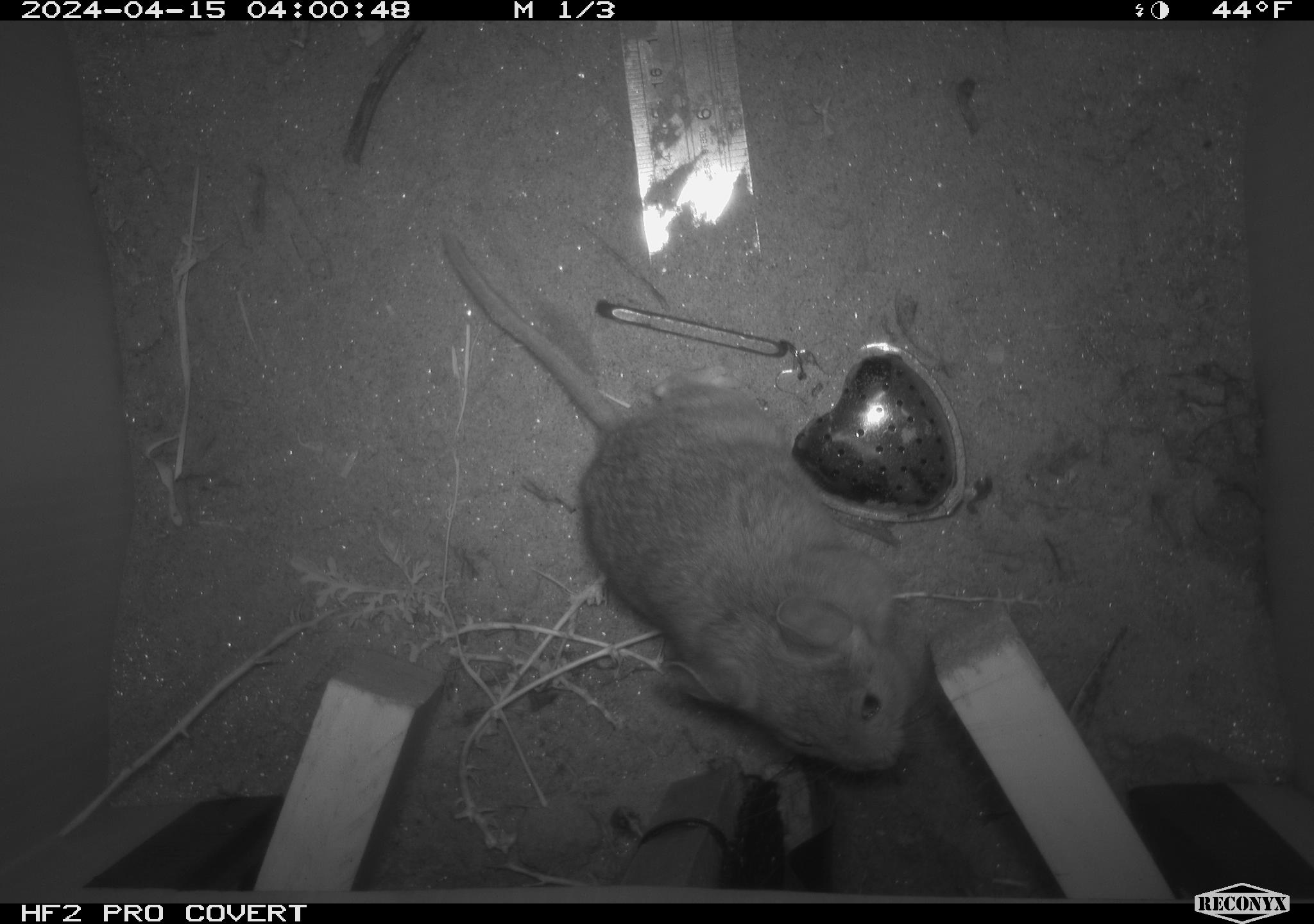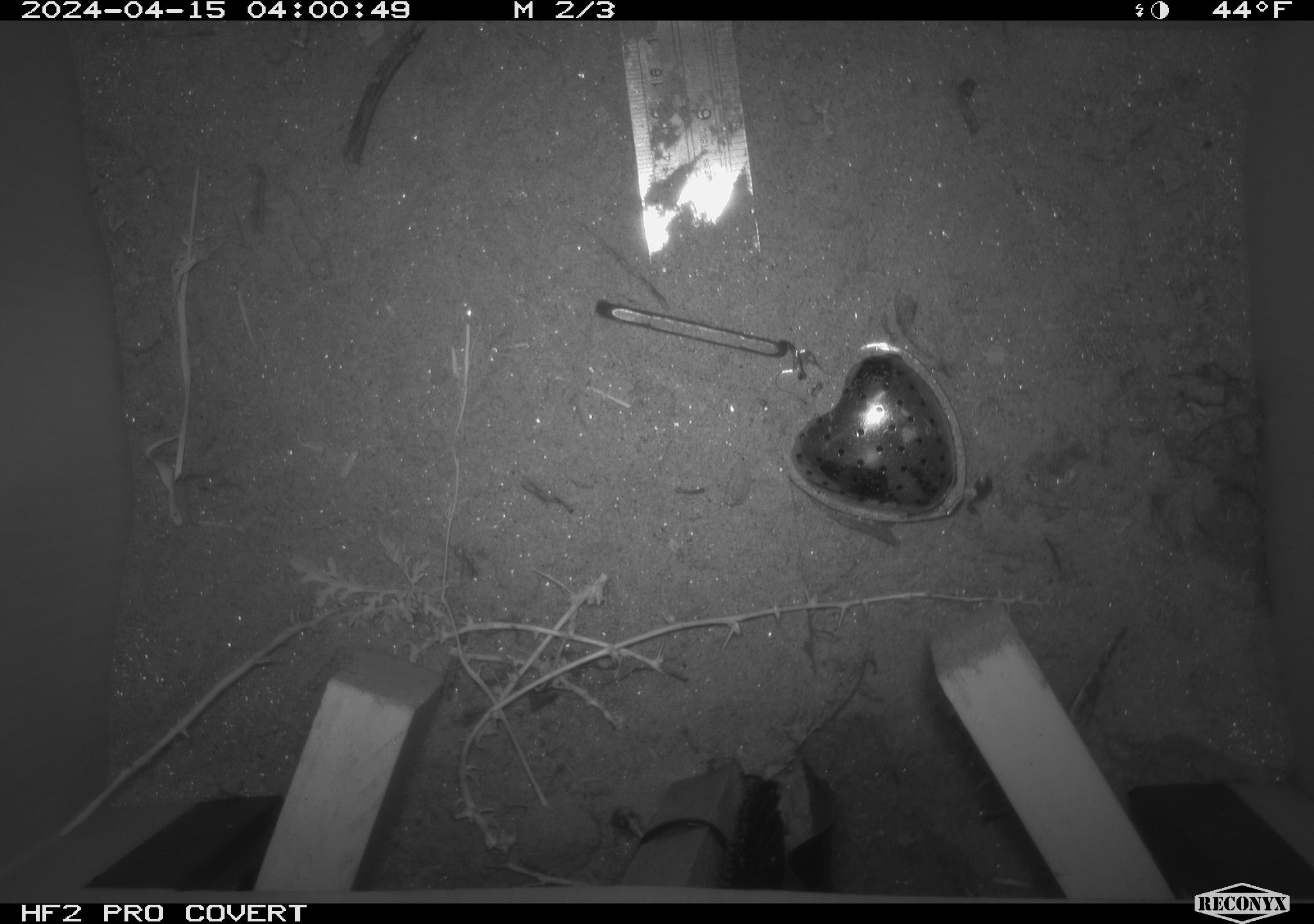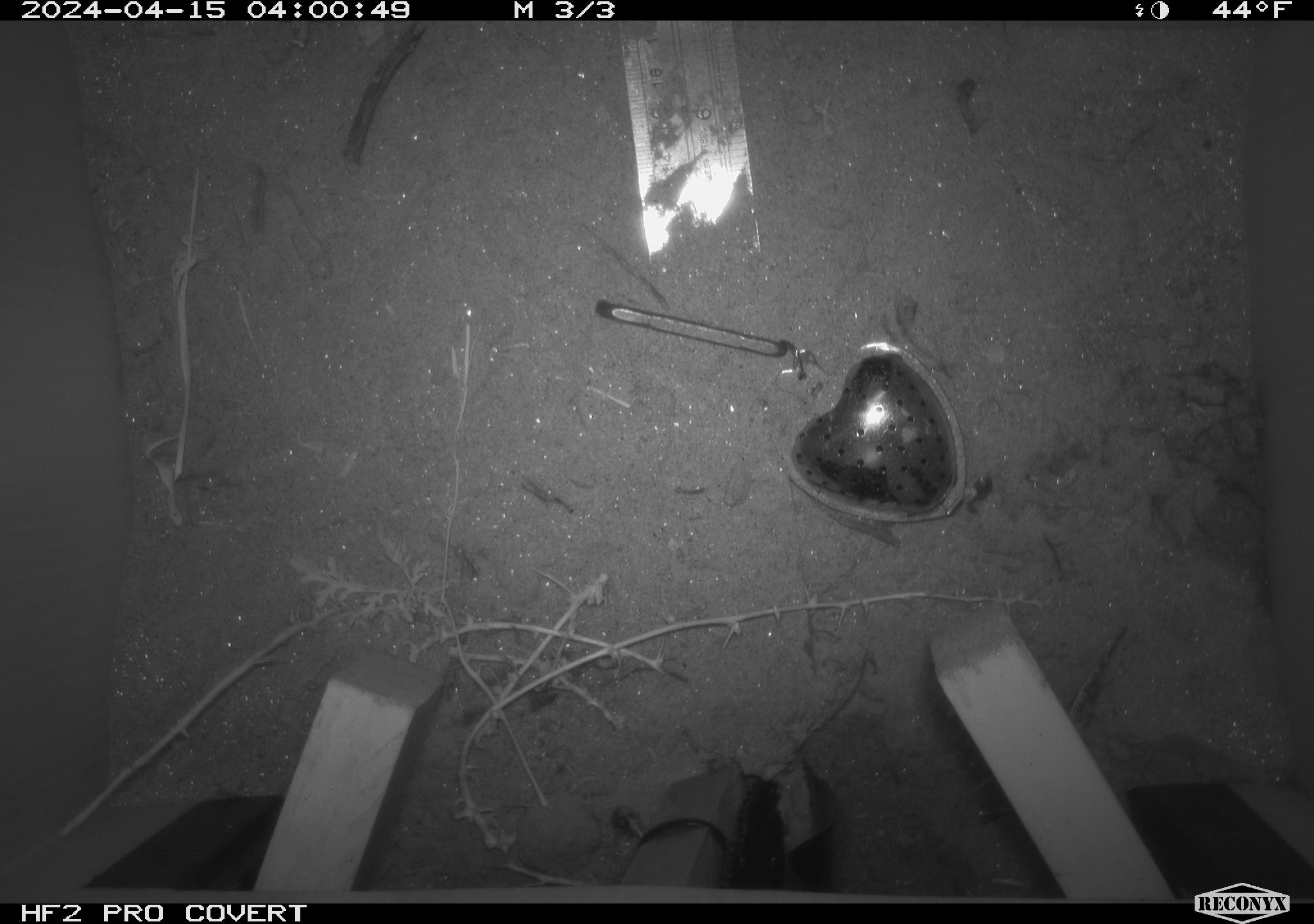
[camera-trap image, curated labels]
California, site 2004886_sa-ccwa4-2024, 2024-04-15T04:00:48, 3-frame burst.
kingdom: Animalia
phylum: Chordata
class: Mammalia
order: Rodentia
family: Cricetidae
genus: Neotoma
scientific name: Neotoma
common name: pack rat or woodrat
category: neotoma species